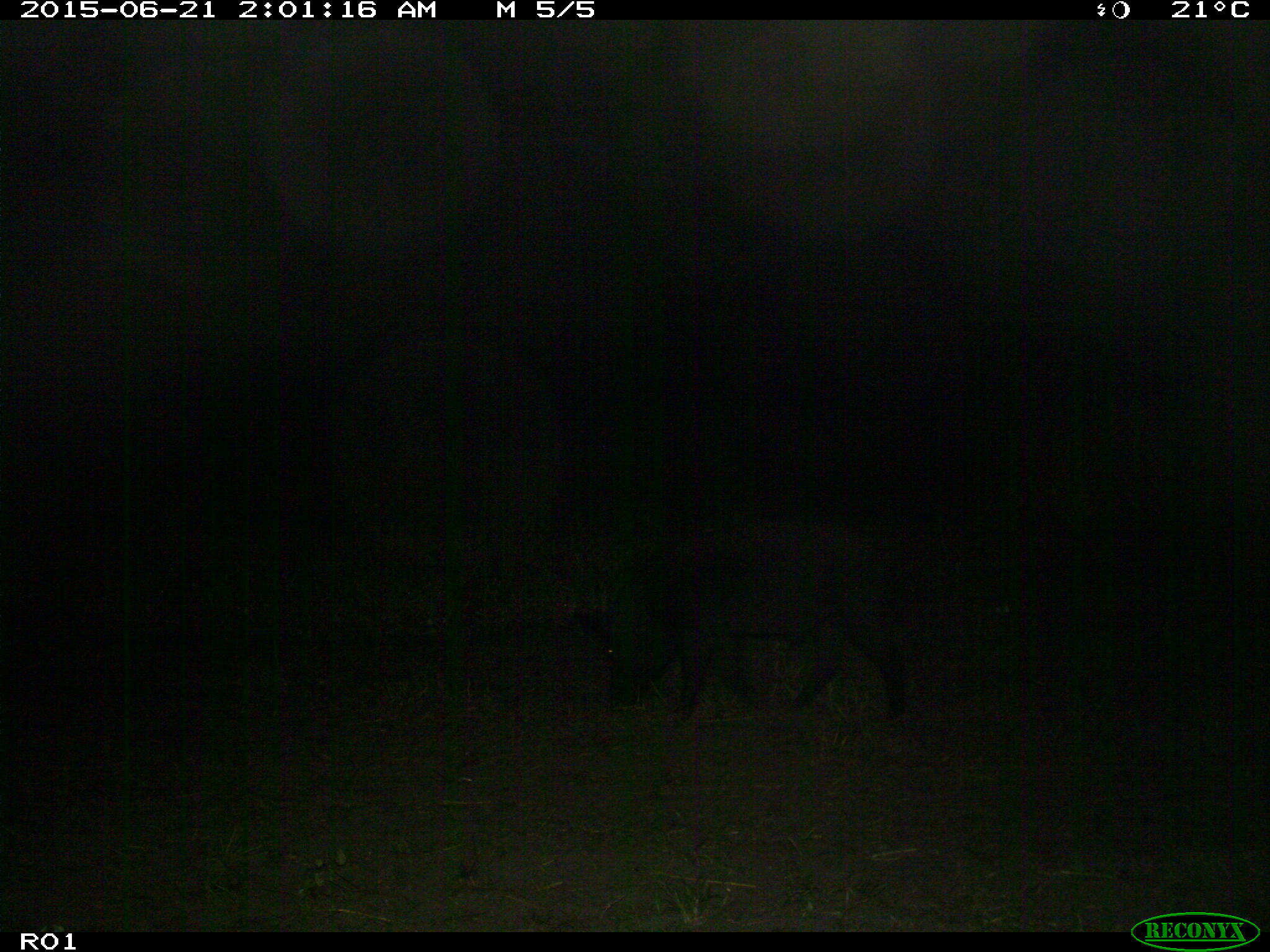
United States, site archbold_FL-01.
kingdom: Animalia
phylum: Chordata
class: Mammalia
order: Artiodactyla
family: Suidae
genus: Sus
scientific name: Sus scrofa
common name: wild boar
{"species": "Sus scrofa (wild boar)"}